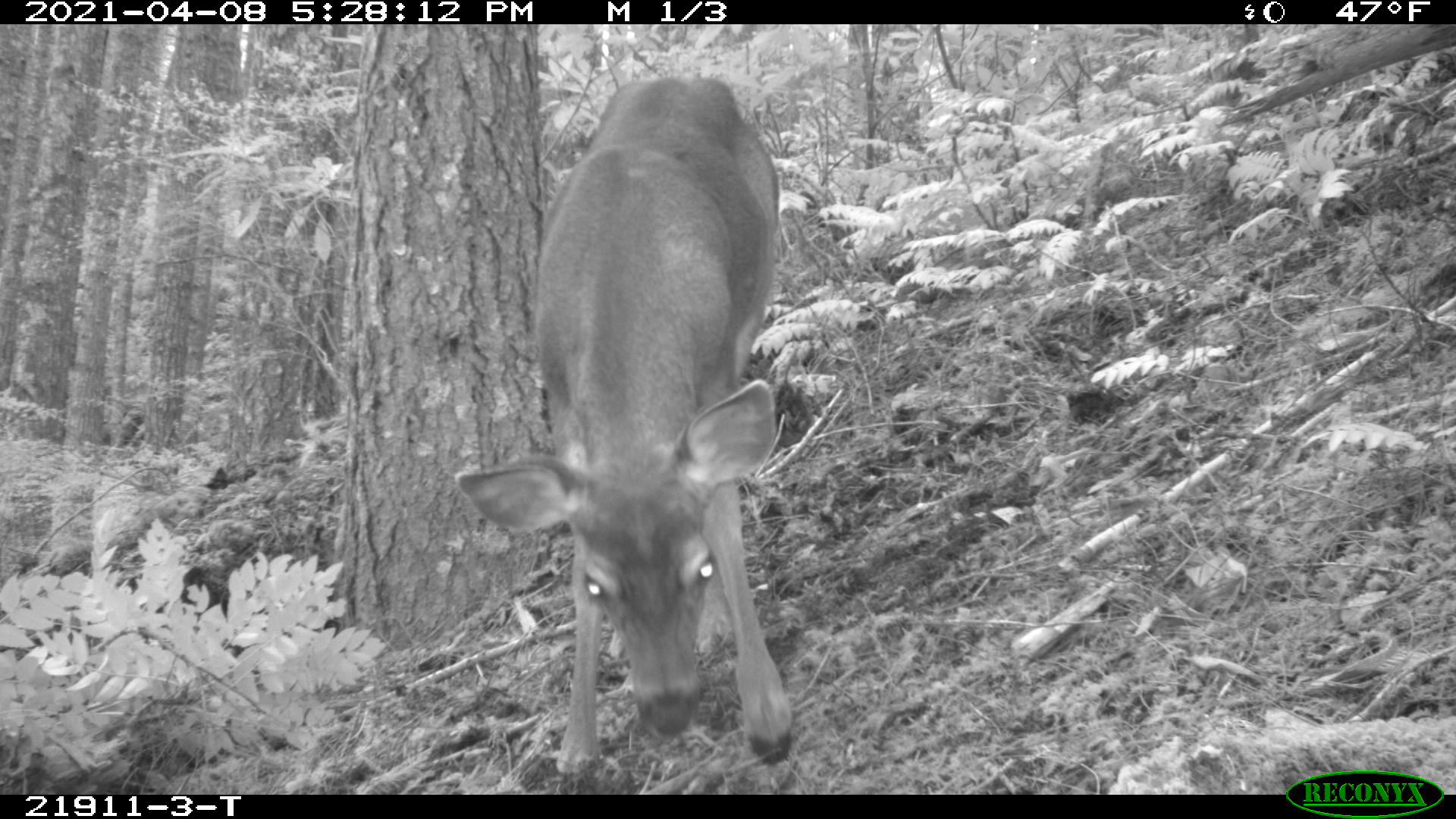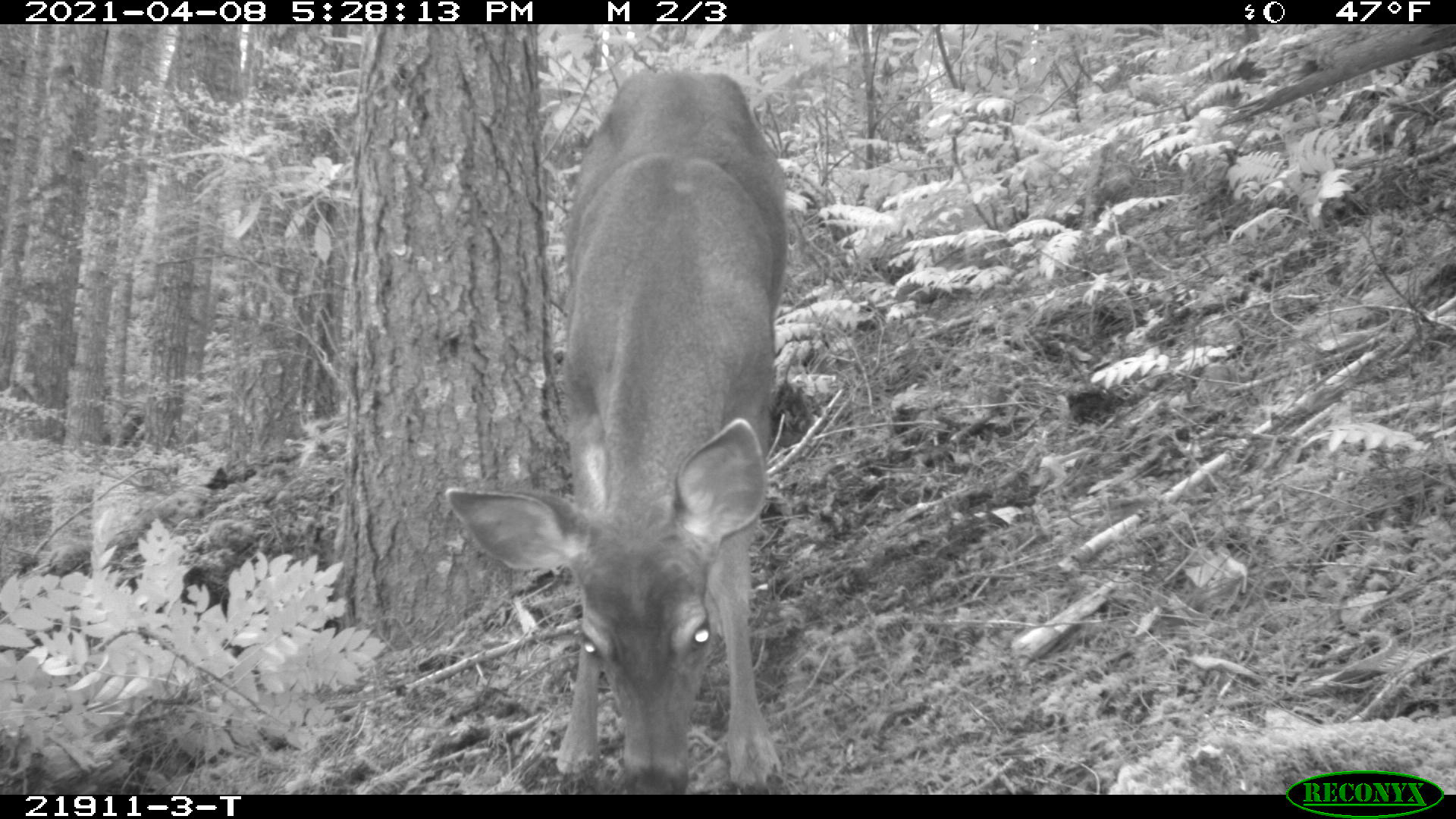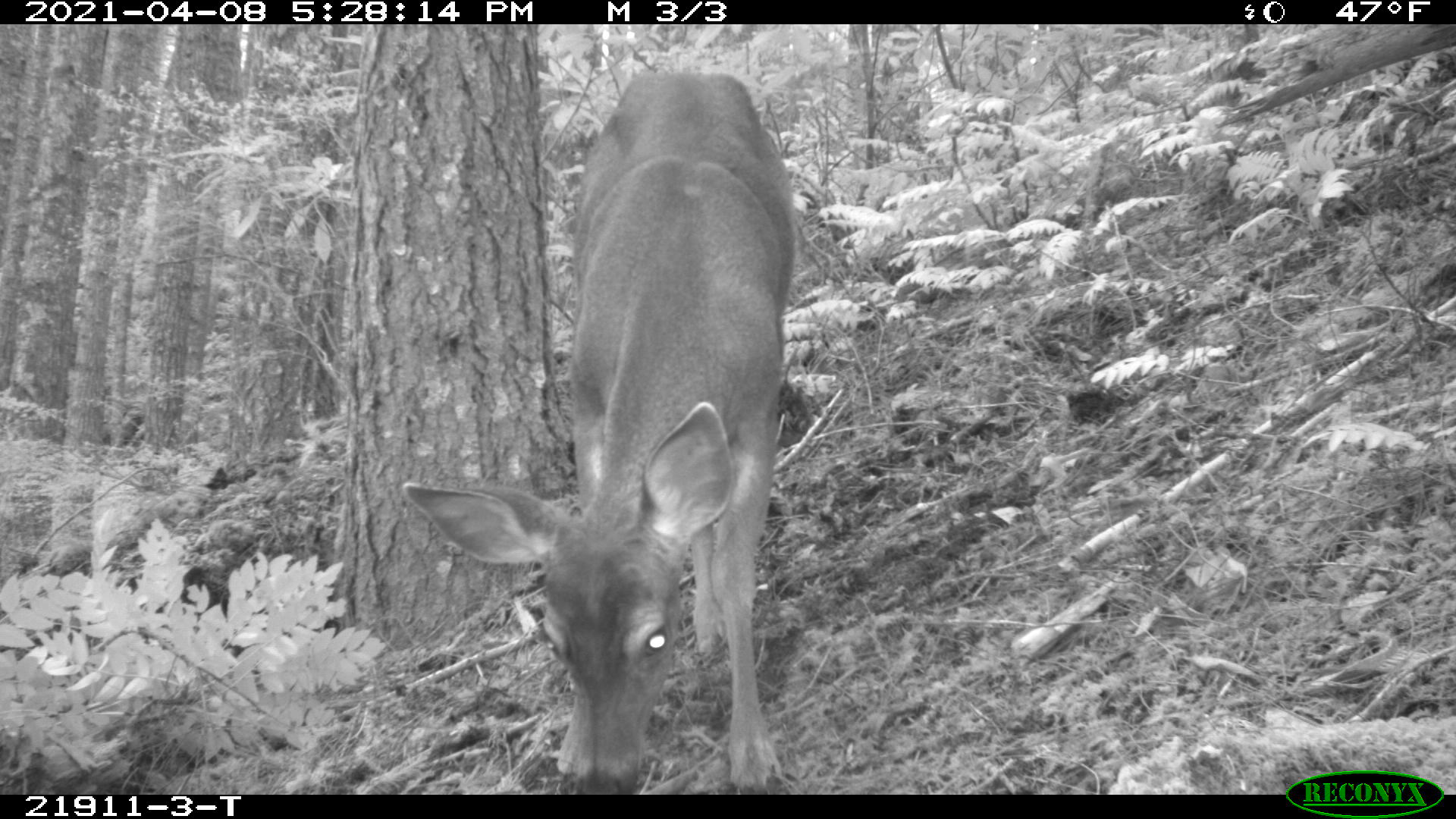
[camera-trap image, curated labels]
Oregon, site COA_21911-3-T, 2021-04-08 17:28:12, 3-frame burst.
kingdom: Animalia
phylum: Chordata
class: Mammalia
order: Artiodactyla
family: Cervidae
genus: Odocoileus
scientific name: Odocoileus hemionus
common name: black-tailed deer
Black-tailed deer (Odocoileus hemionus).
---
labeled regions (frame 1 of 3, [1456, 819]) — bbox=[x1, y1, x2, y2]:
black-tailed deer: bbox=[452, 68, 791, 788]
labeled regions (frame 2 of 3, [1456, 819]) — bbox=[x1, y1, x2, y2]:
black-tailed deer: bbox=[447, 67, 798, 774]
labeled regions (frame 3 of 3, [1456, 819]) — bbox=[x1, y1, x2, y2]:
black-tailed deer: bbox=[402, 61, 808, 788]